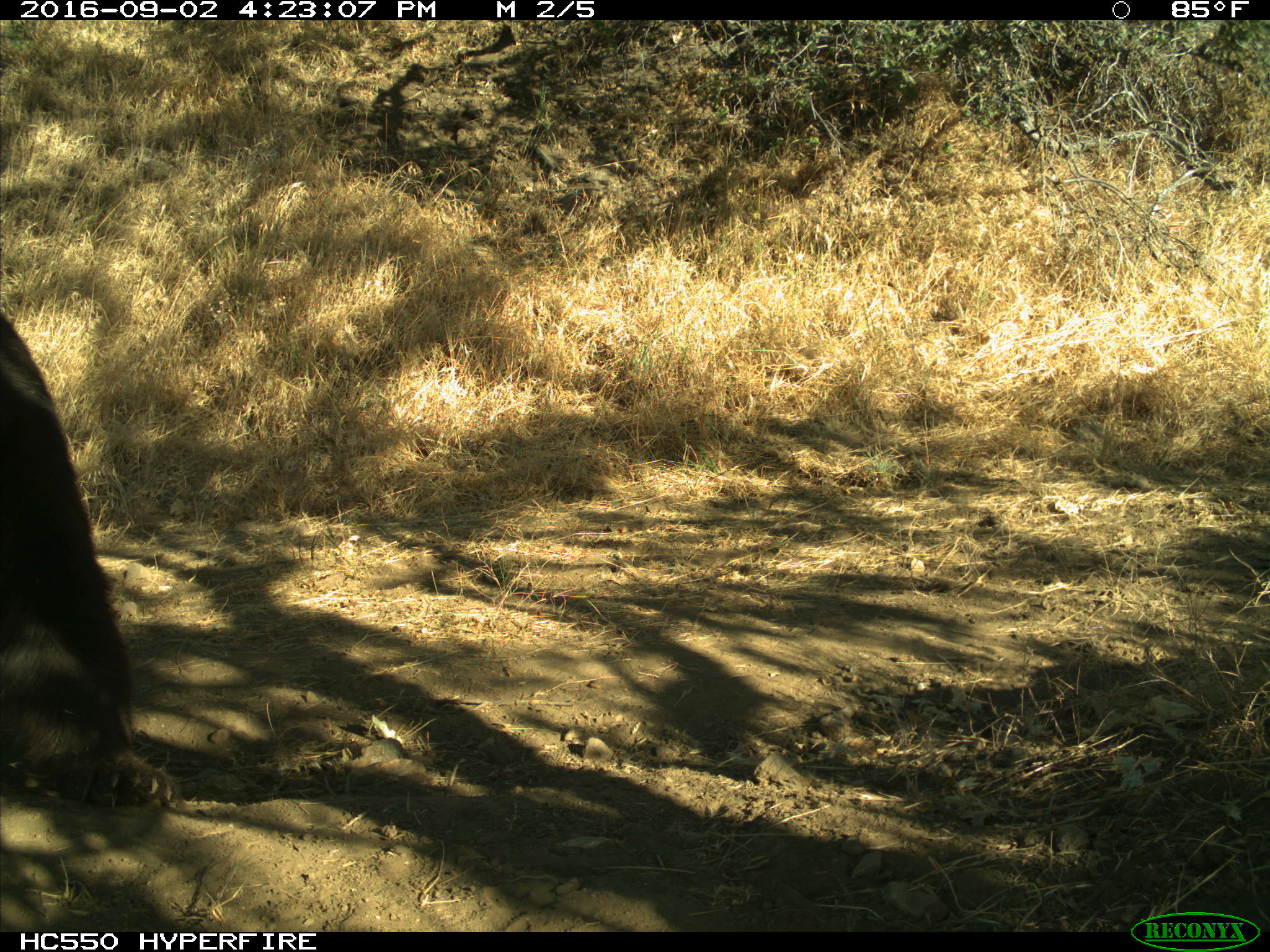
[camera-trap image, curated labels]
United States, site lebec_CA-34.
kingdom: Animalia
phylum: Chordata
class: Mammalia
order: Carnivora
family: Ursidae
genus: Ursus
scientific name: Ursus americanus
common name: american black bear